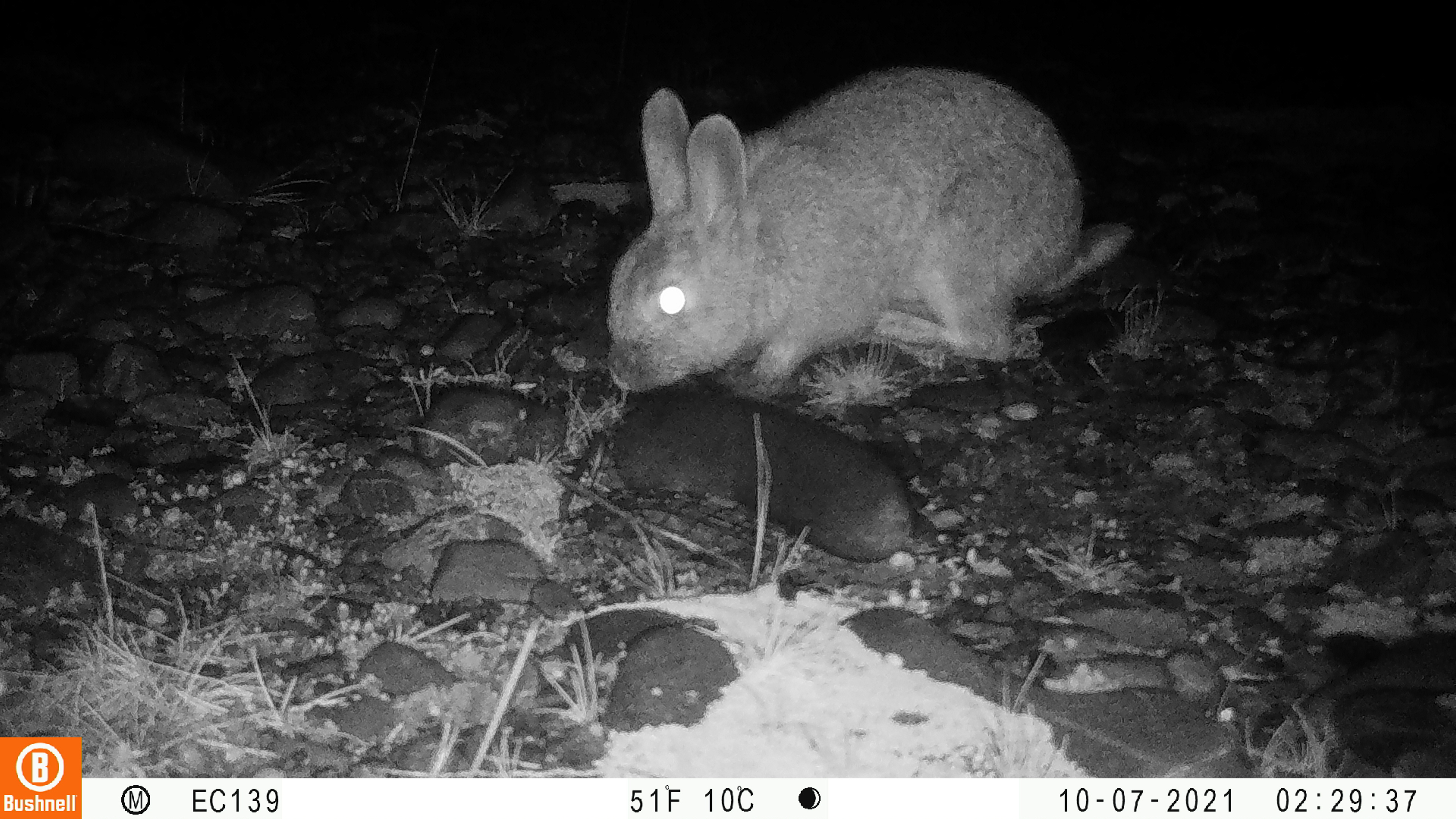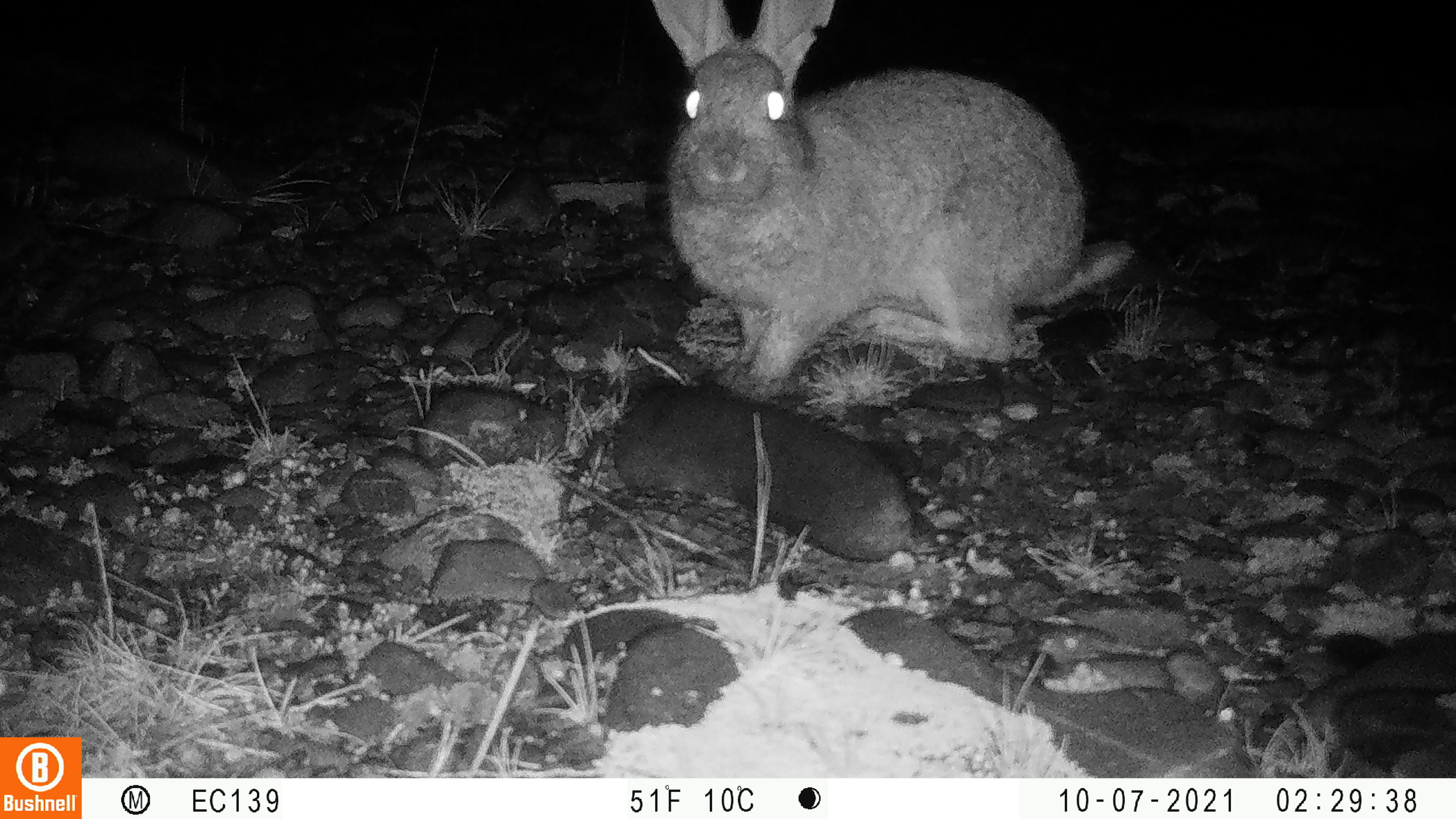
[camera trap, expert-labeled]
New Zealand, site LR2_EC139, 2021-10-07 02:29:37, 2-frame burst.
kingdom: Animalia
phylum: Chordata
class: Mammalia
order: Lagomorpha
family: Leporidae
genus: Oryctolagus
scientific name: Oryctolagus cuniculus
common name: european rabbit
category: rabbit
Rabbit (european rabbit) (Oryctolagus cuniculus).